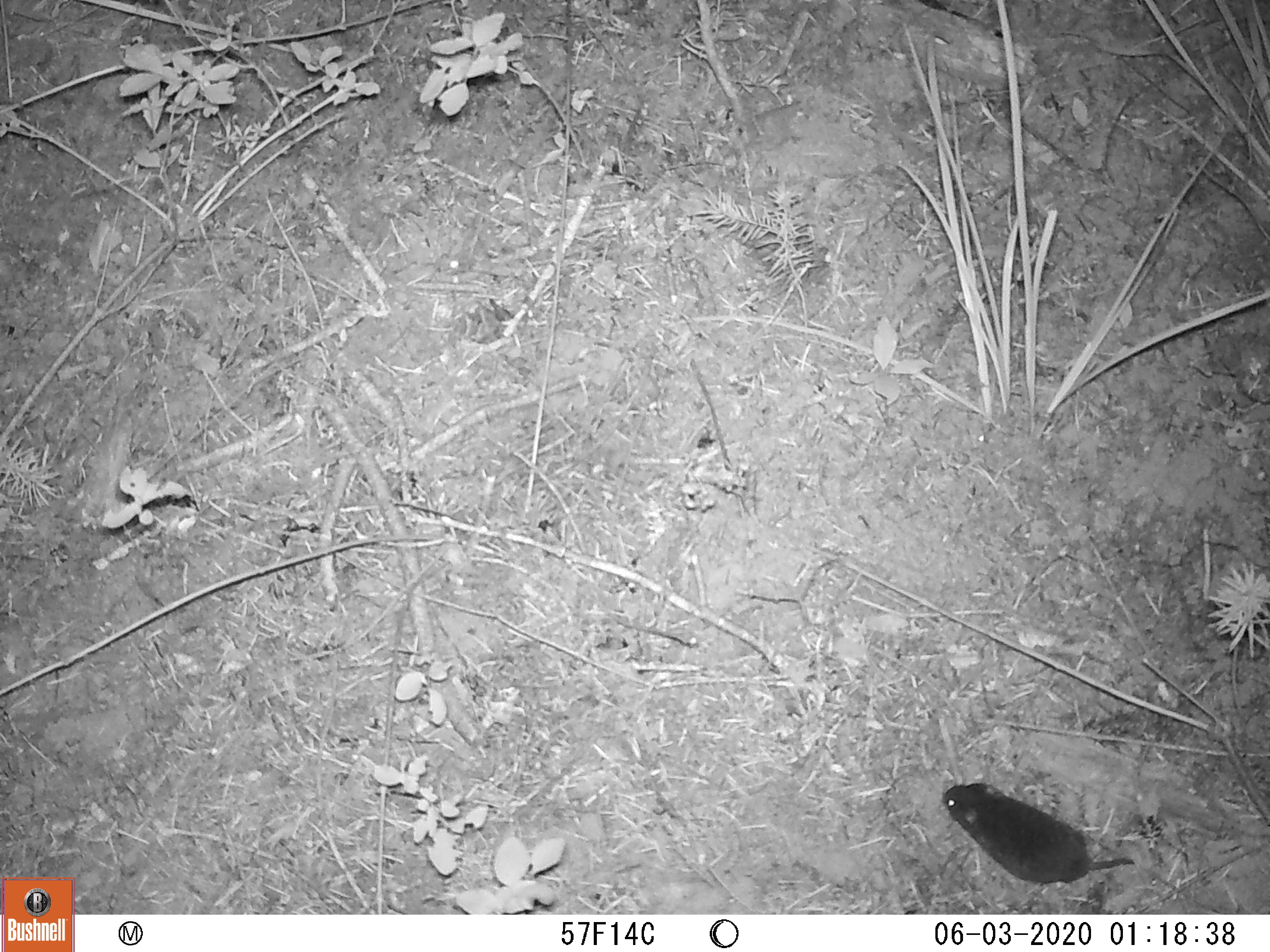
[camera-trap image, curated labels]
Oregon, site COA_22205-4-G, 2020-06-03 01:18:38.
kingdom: Animalia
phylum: Chordata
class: Mammalia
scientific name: Mammalia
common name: small mammal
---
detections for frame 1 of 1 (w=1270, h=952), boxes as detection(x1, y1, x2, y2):
small mammal: detection(921, 762, 1157, 897)